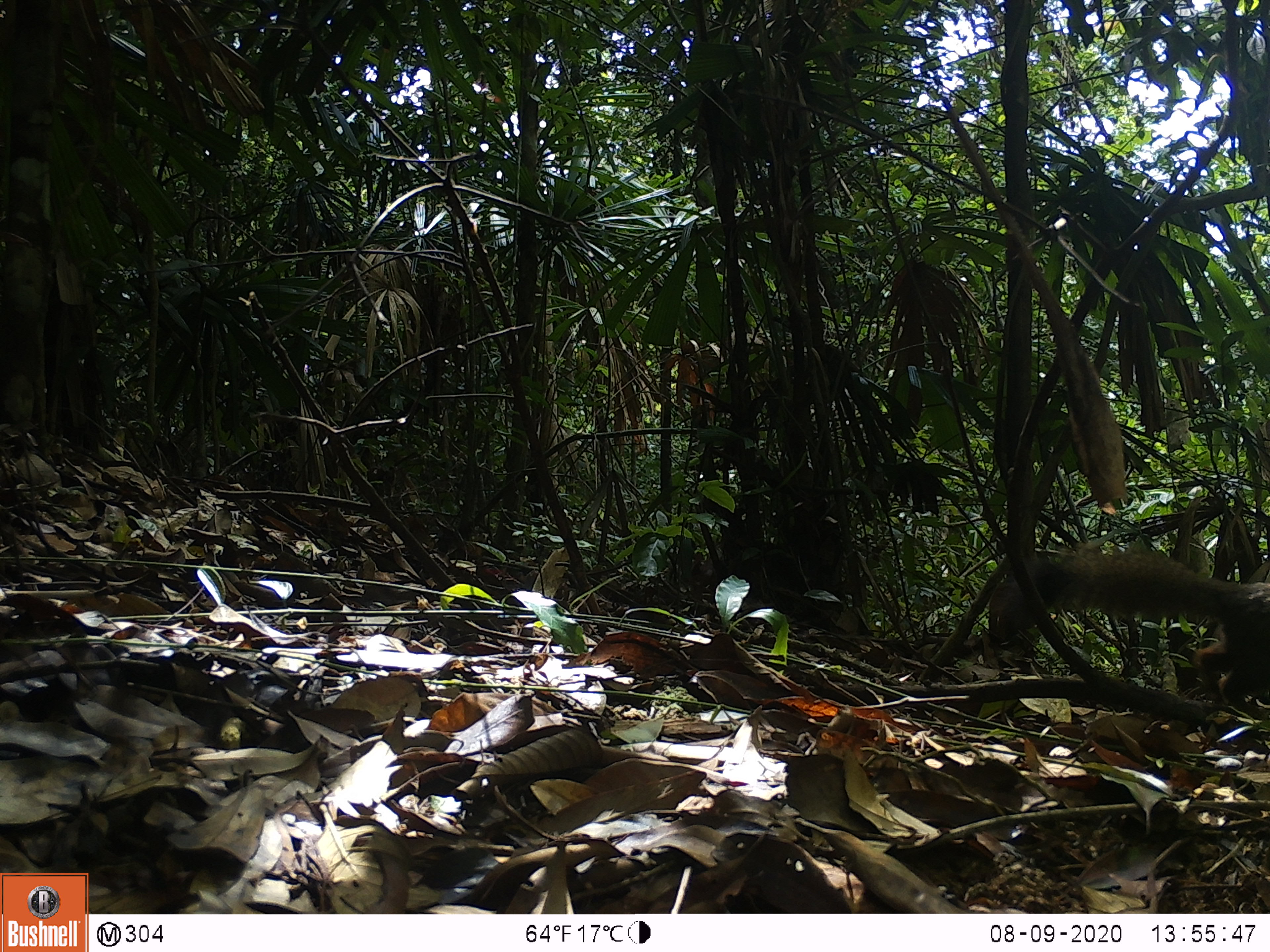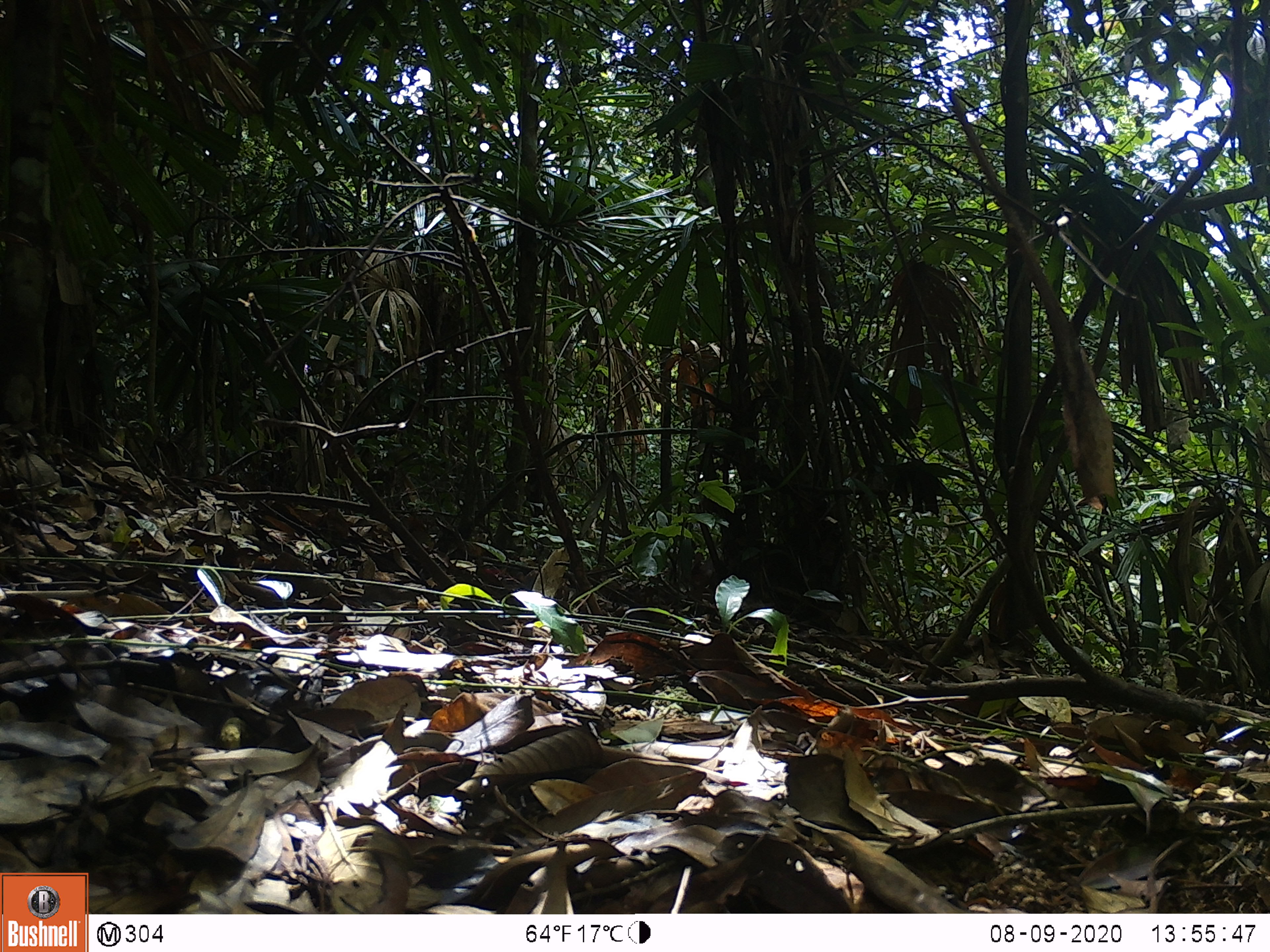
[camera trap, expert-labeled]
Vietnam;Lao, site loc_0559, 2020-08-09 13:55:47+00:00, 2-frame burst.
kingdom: Animalia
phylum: Chordata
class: Mammalia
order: Rodentia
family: Sciuridae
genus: Callosciurus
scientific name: Callosciurus erythraeus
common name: pallas's squirrel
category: pallass squirrel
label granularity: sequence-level